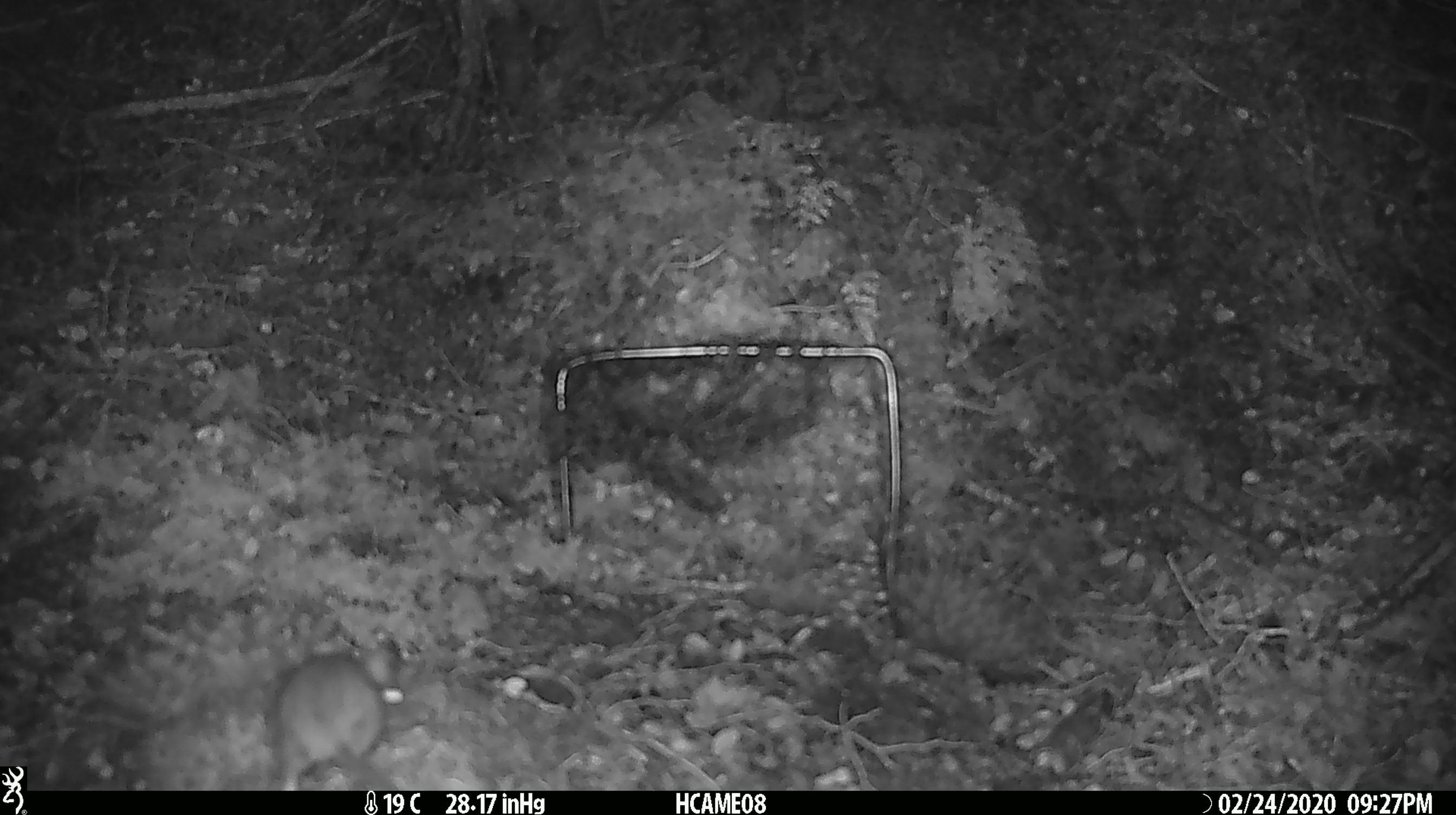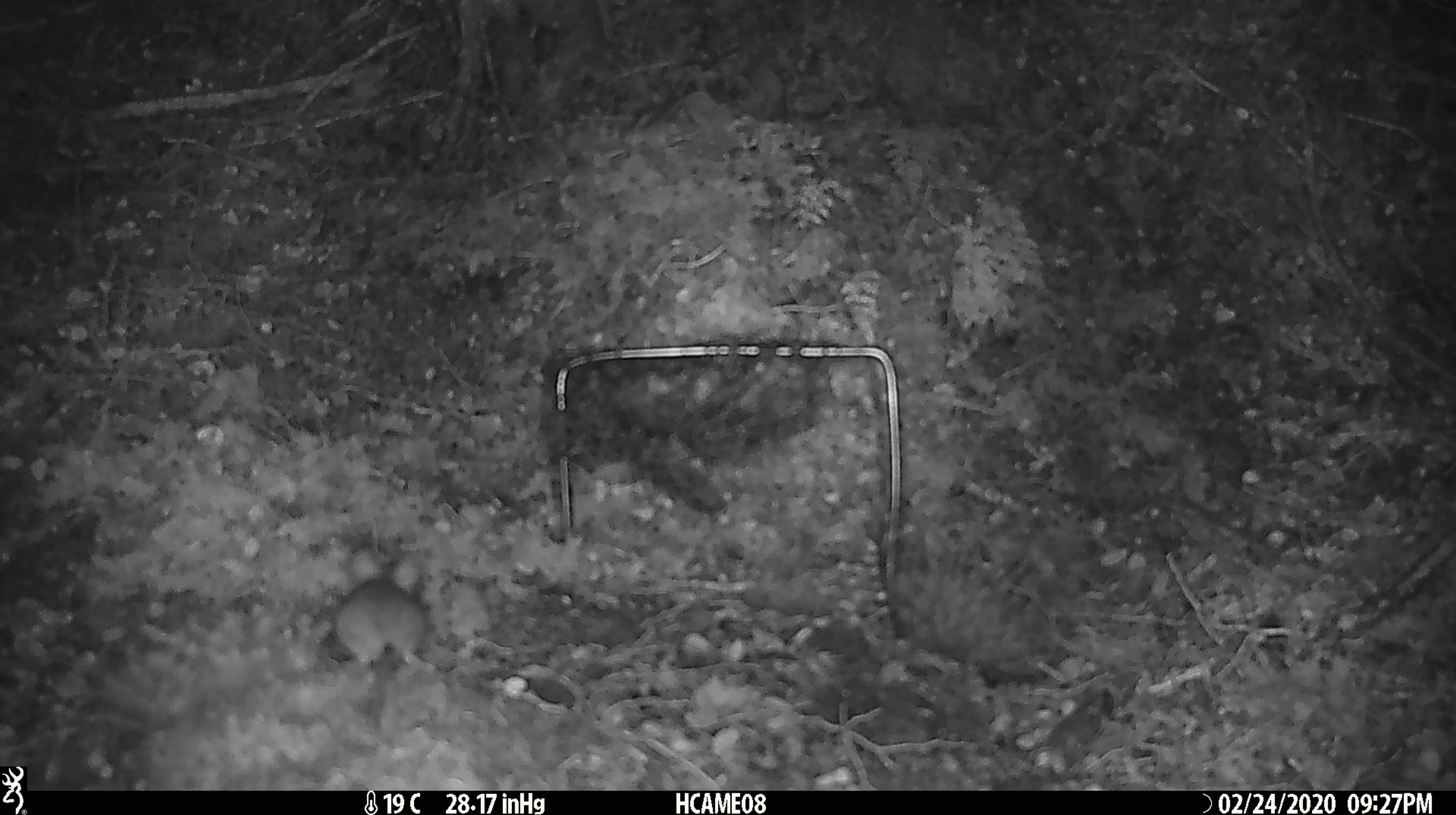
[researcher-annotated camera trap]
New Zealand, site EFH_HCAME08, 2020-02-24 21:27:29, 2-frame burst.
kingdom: Animalia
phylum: Chordata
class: Mammalia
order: Rodentia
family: Muridae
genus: Mus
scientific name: Mus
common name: mouse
Mouse (Mus).